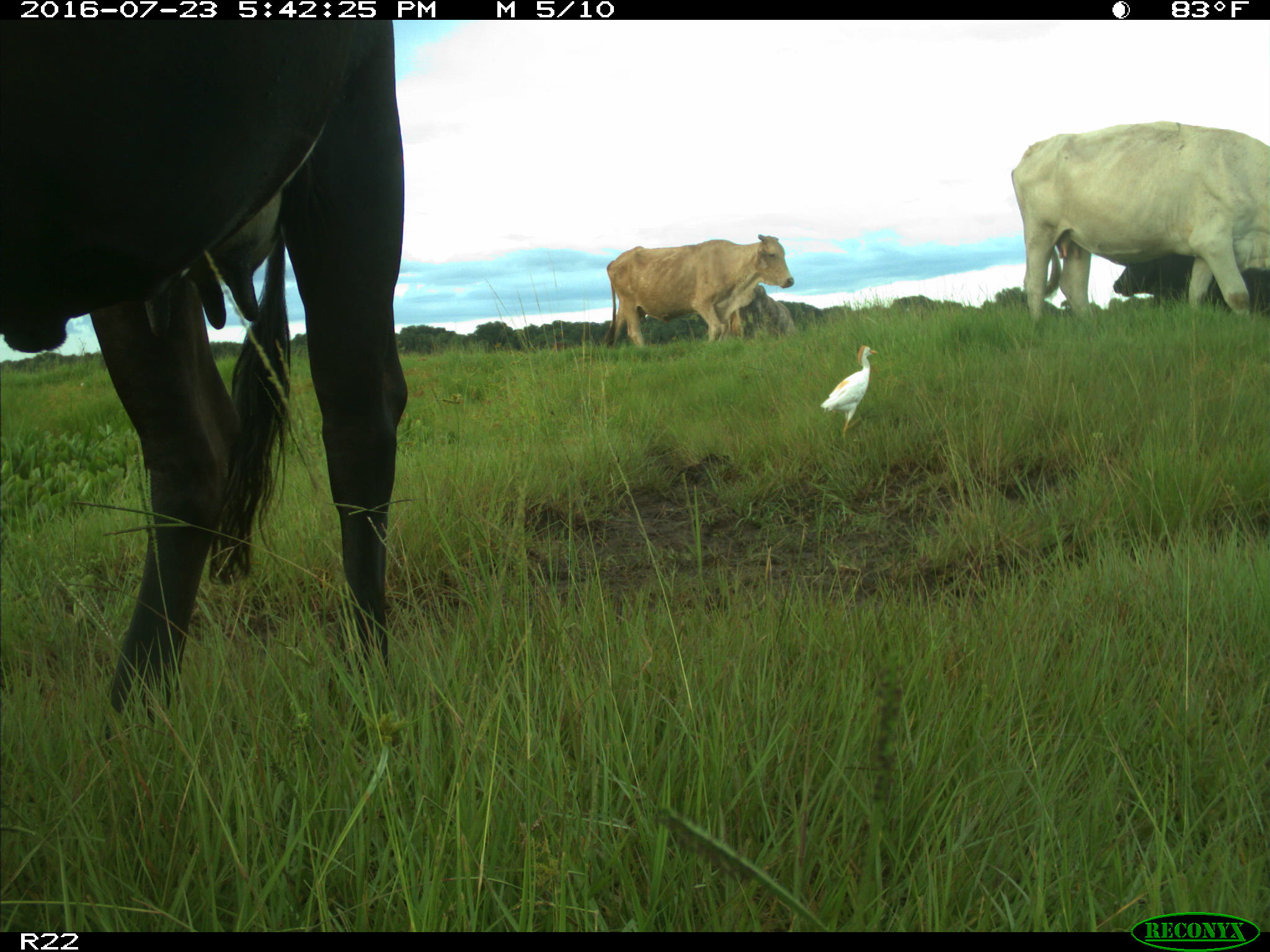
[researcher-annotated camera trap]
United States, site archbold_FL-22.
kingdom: Animalia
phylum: Chordata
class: Mammalia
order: Artiodactyla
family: Bovidae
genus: Bos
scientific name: Bos taurus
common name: domestic cow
Bos taurus (domestic cow).